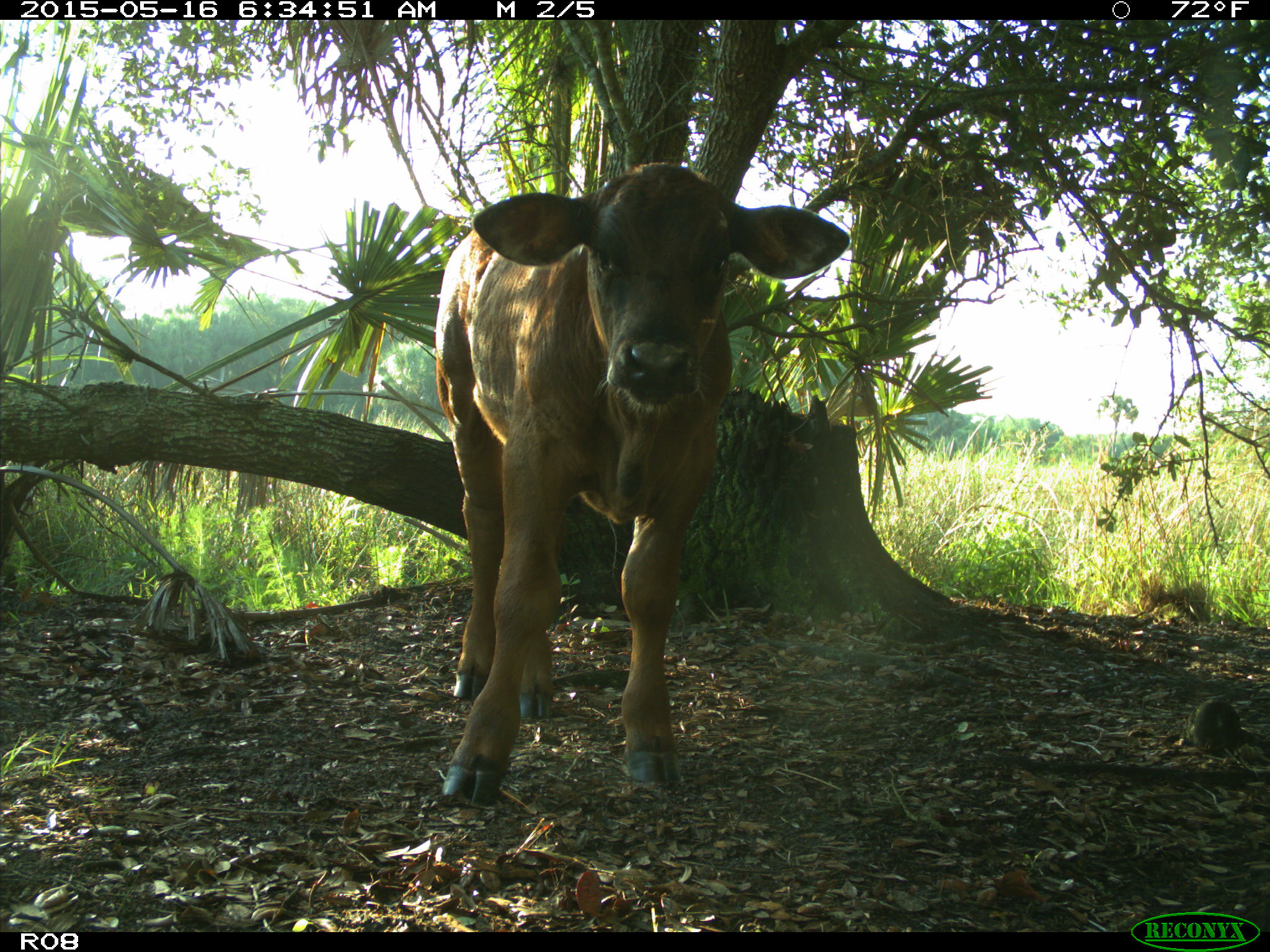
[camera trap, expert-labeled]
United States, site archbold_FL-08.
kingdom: Animalia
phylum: Chordata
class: Mammalia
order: Artiodactyla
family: Bovidae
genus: Bos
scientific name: Bos taurus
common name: domestic cow